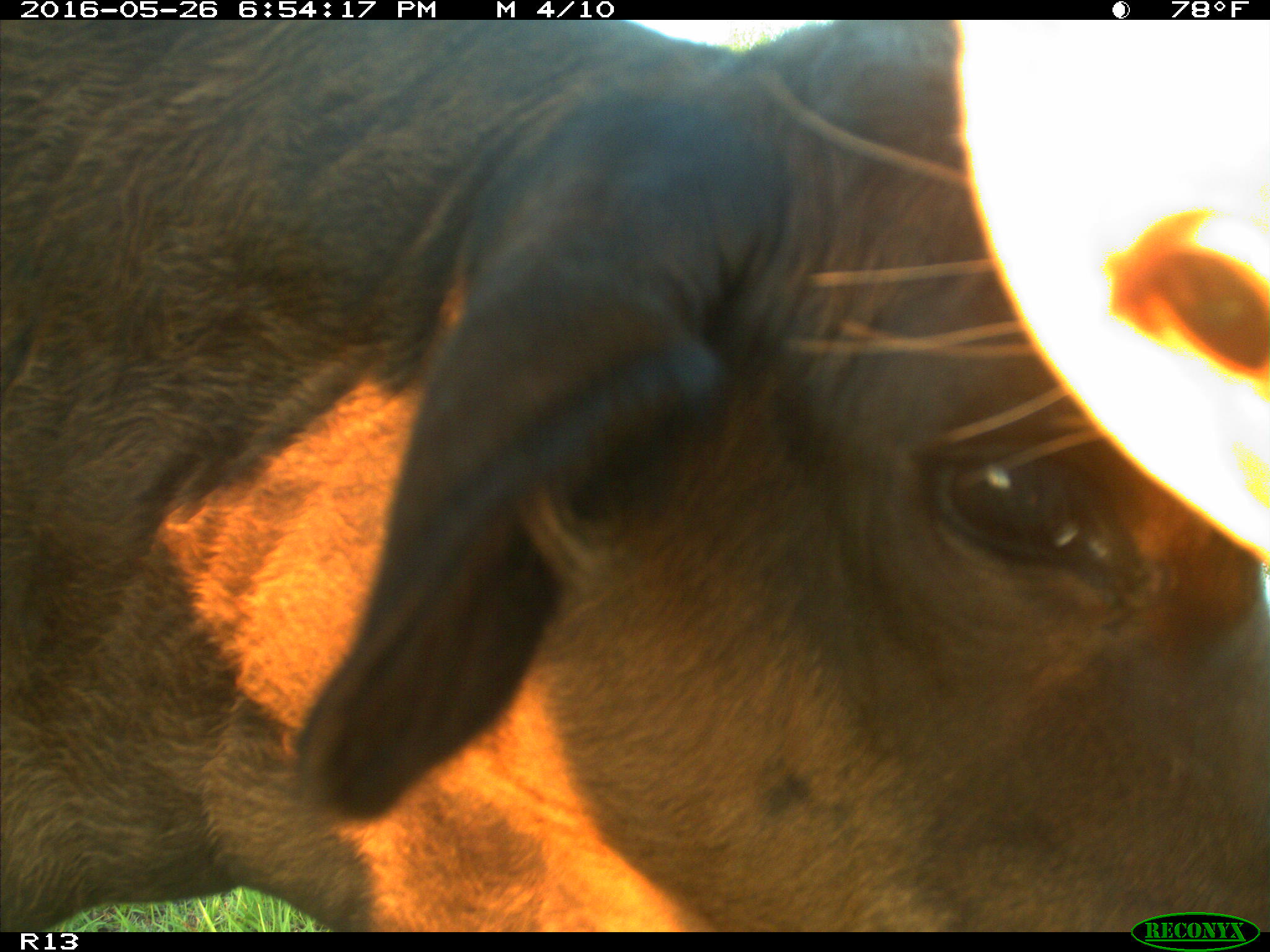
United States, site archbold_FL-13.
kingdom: Animalia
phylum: Chordata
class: Mammalia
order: Artiodactyla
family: Bovidae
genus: Bos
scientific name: Bos taurus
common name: domestic cow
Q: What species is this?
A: Bos taurus (domestic cow).